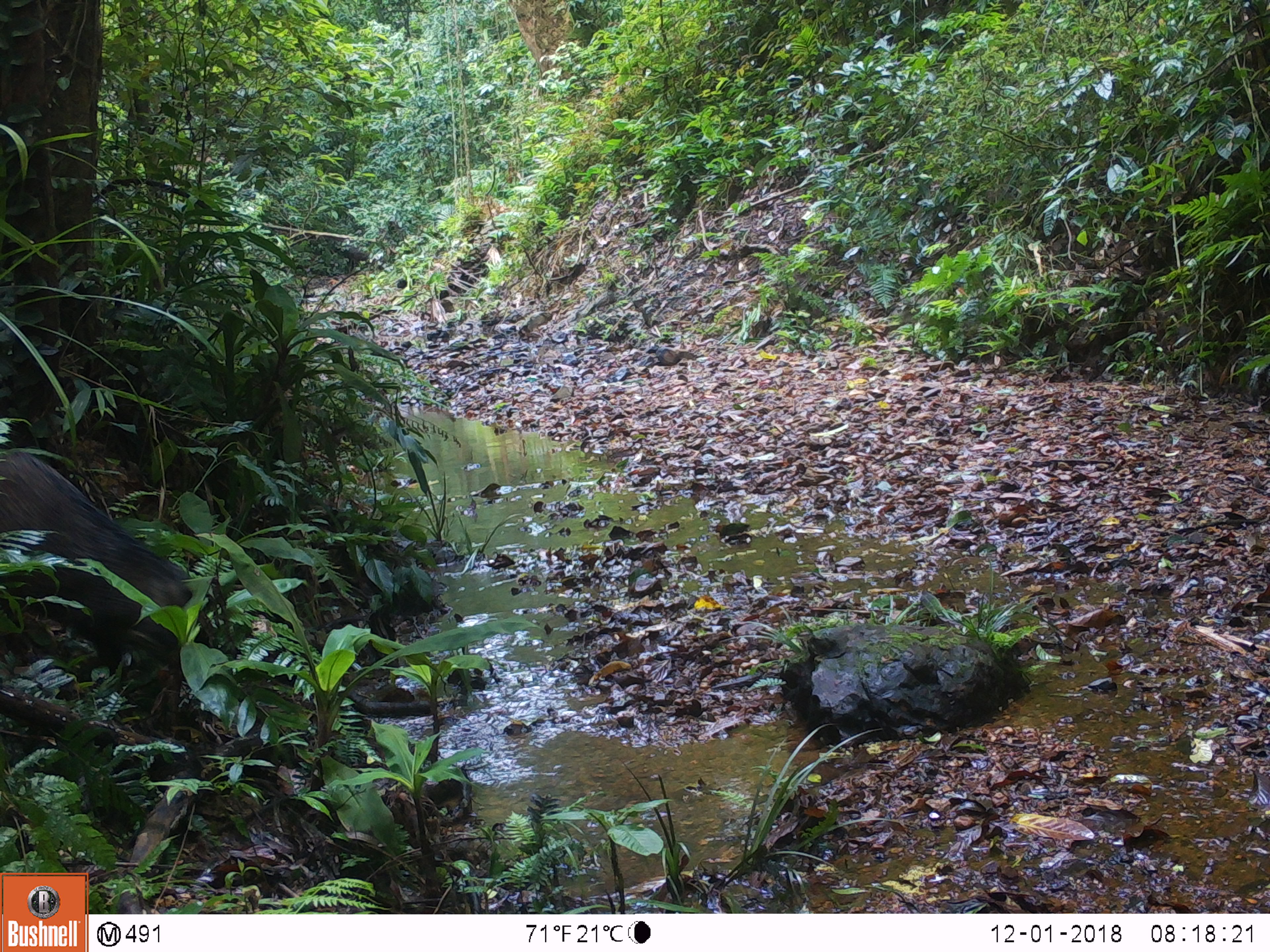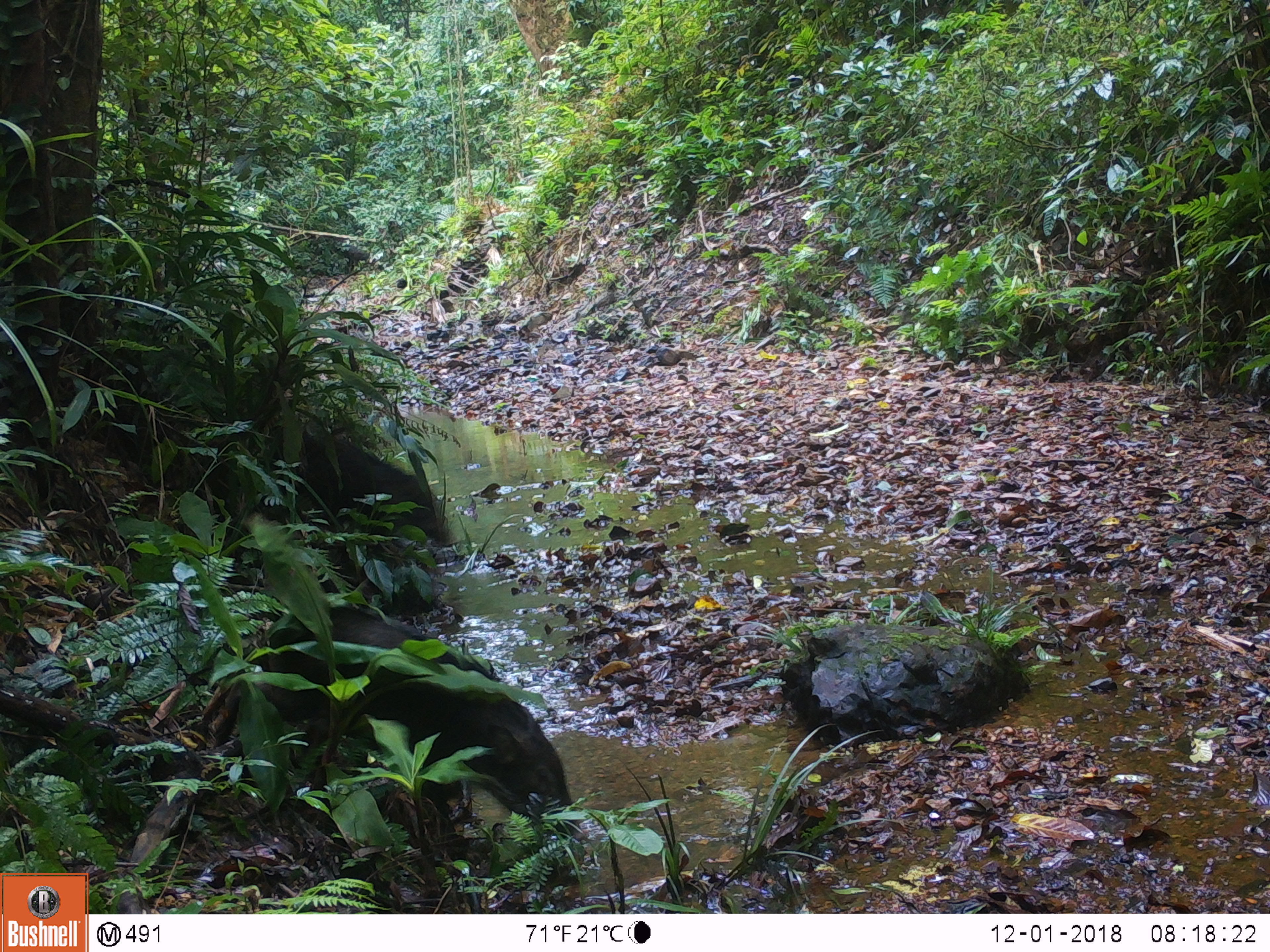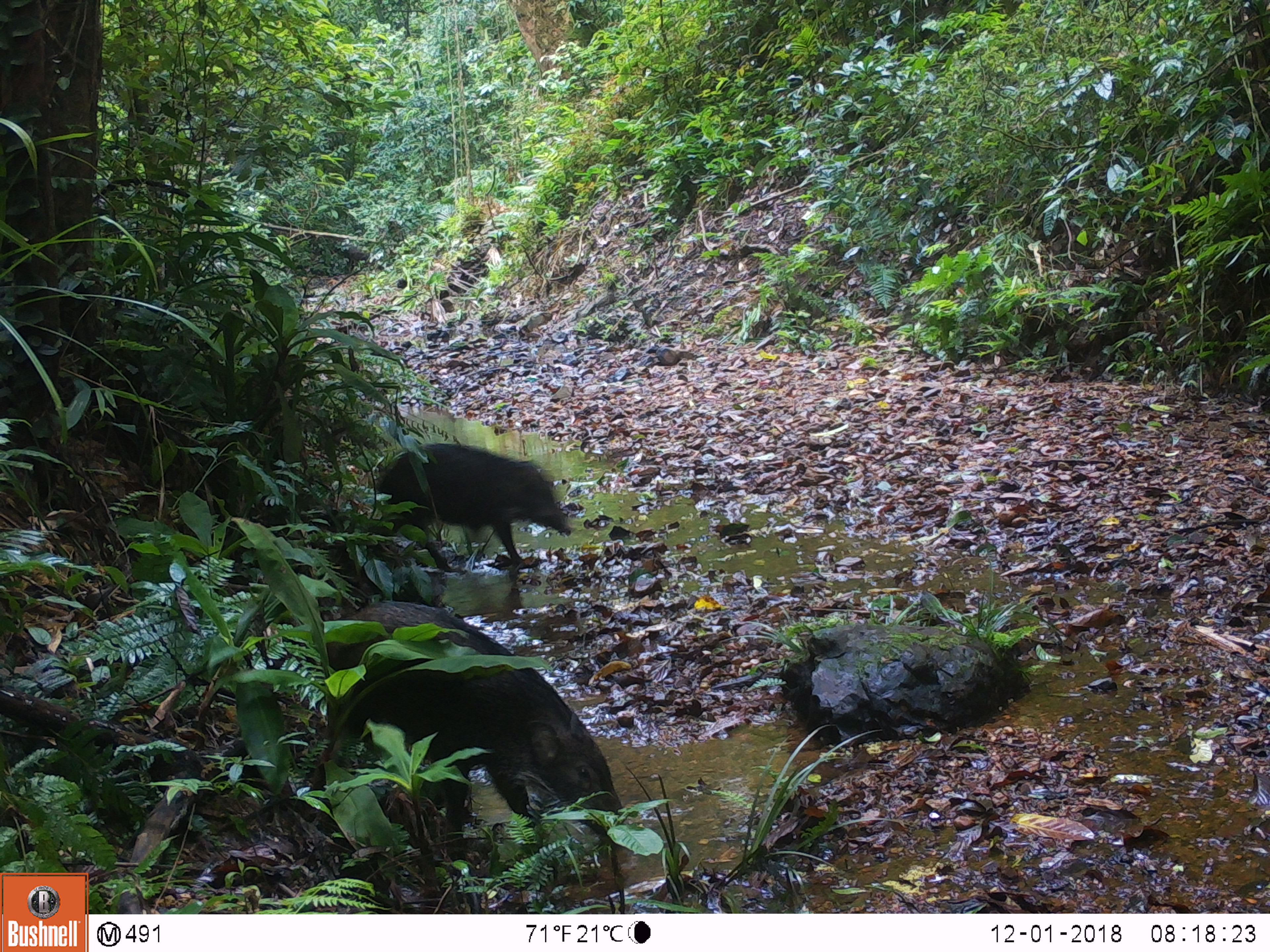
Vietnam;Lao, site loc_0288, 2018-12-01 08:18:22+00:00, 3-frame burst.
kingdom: Animalia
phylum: Chordata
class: Mammalia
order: Artiodactyla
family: Suidae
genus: Sus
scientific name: Sus scrofa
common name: eurasian wild pig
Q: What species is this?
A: Eurasian wild pig (Sus scrofa).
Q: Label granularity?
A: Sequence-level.